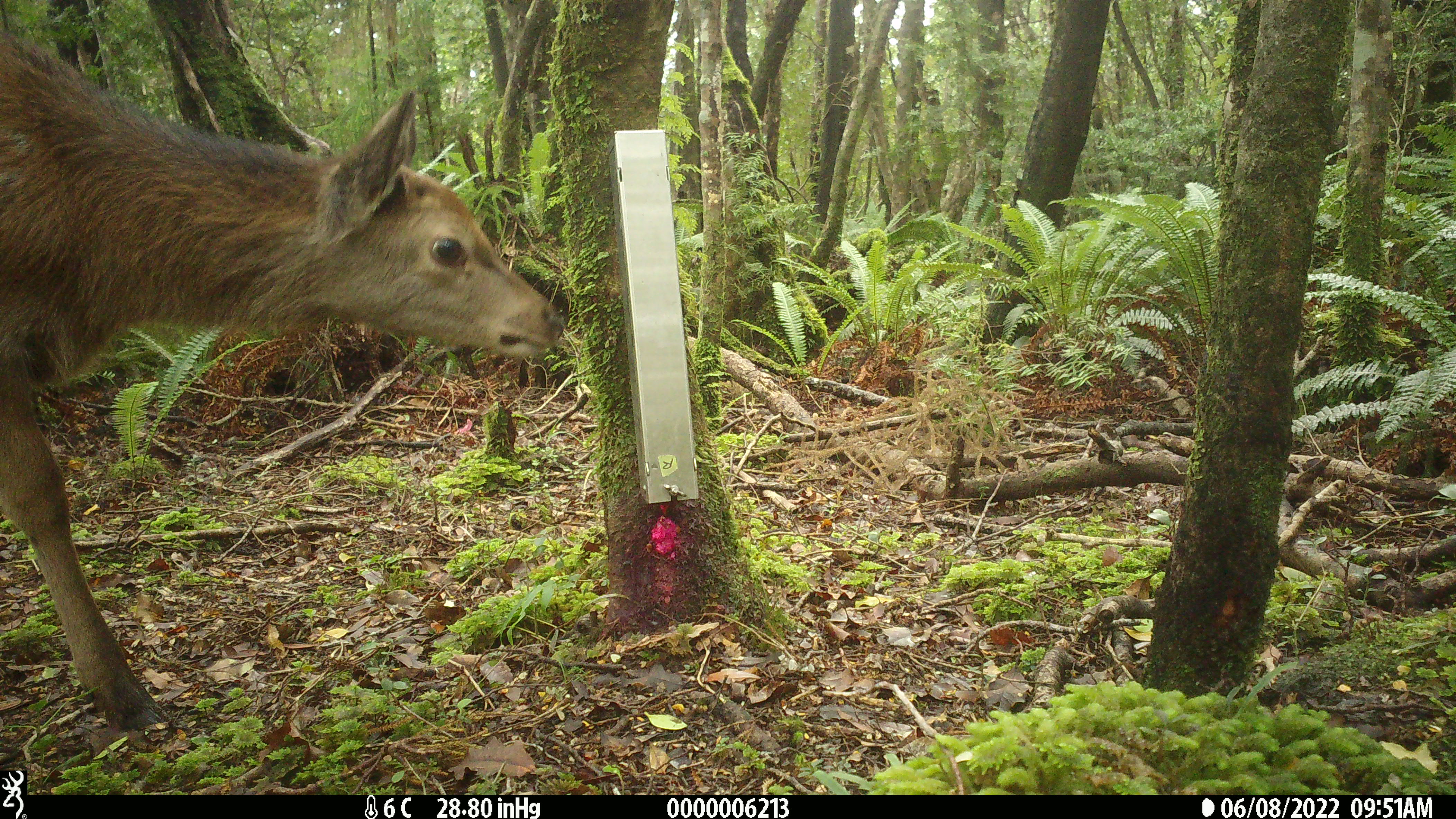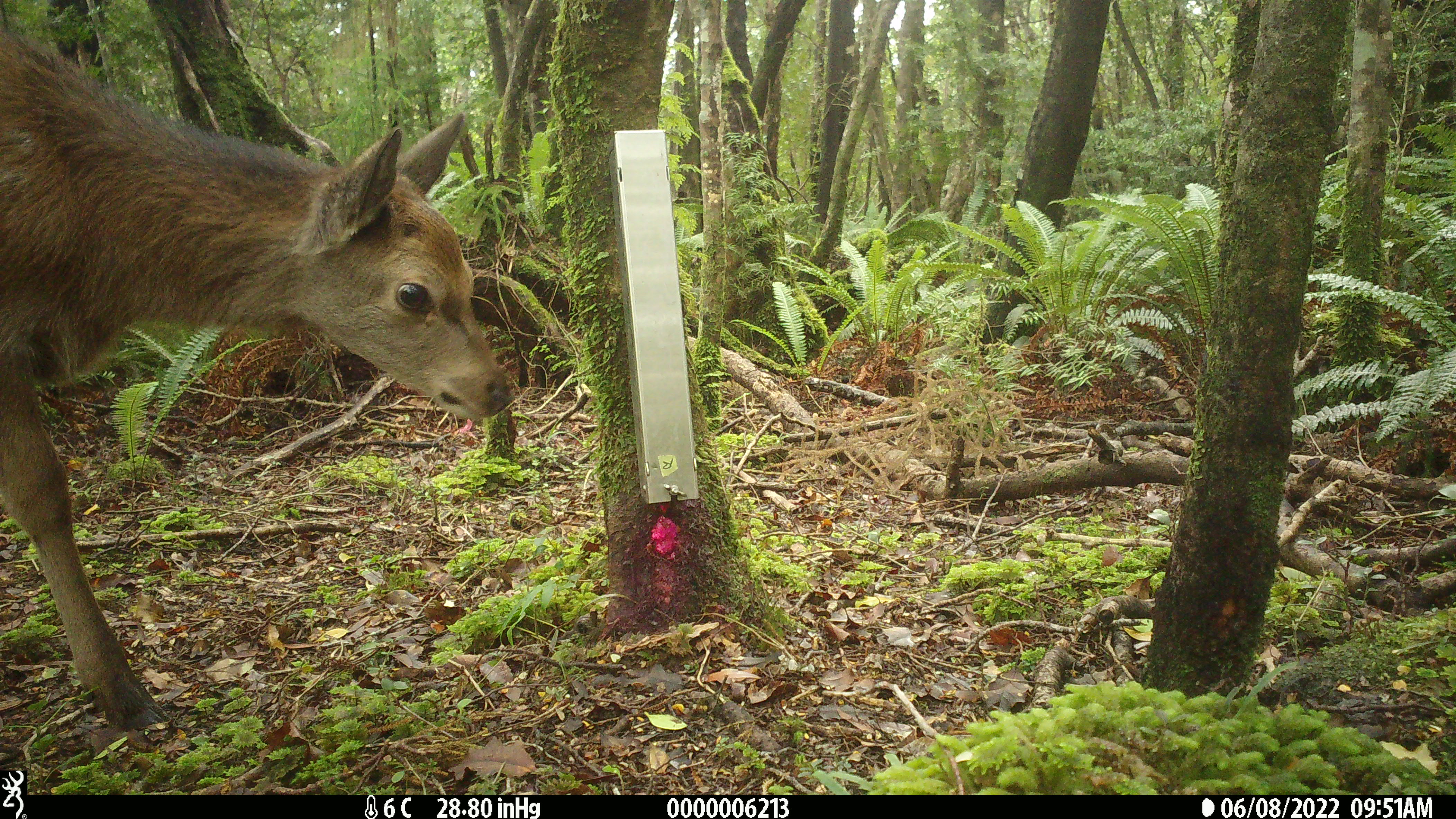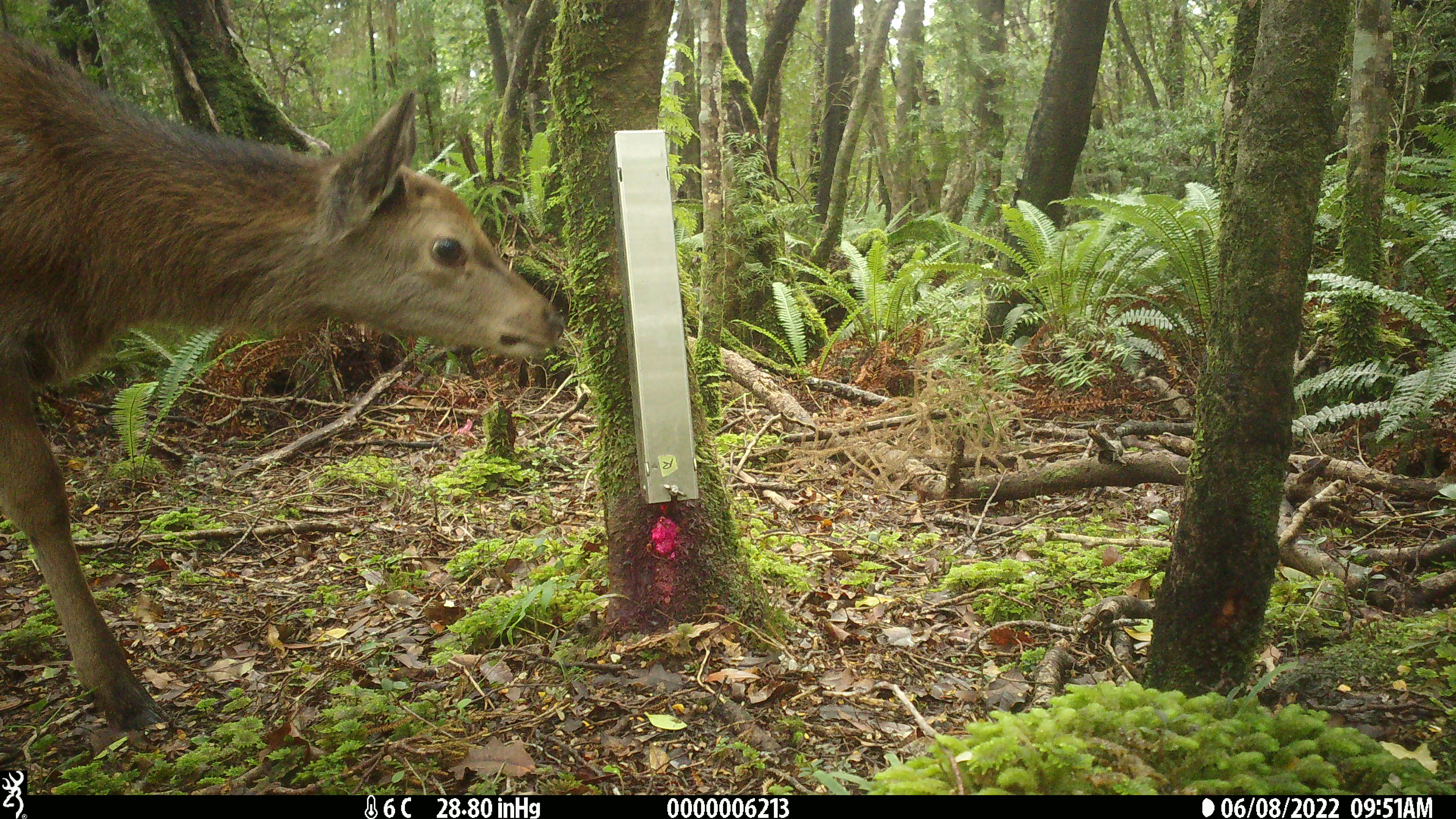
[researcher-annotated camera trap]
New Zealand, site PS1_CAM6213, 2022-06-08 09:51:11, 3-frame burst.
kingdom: Animalia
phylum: Chordata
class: Mammalia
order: Artiodactyla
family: Cervidae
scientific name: Cervidae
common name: deer